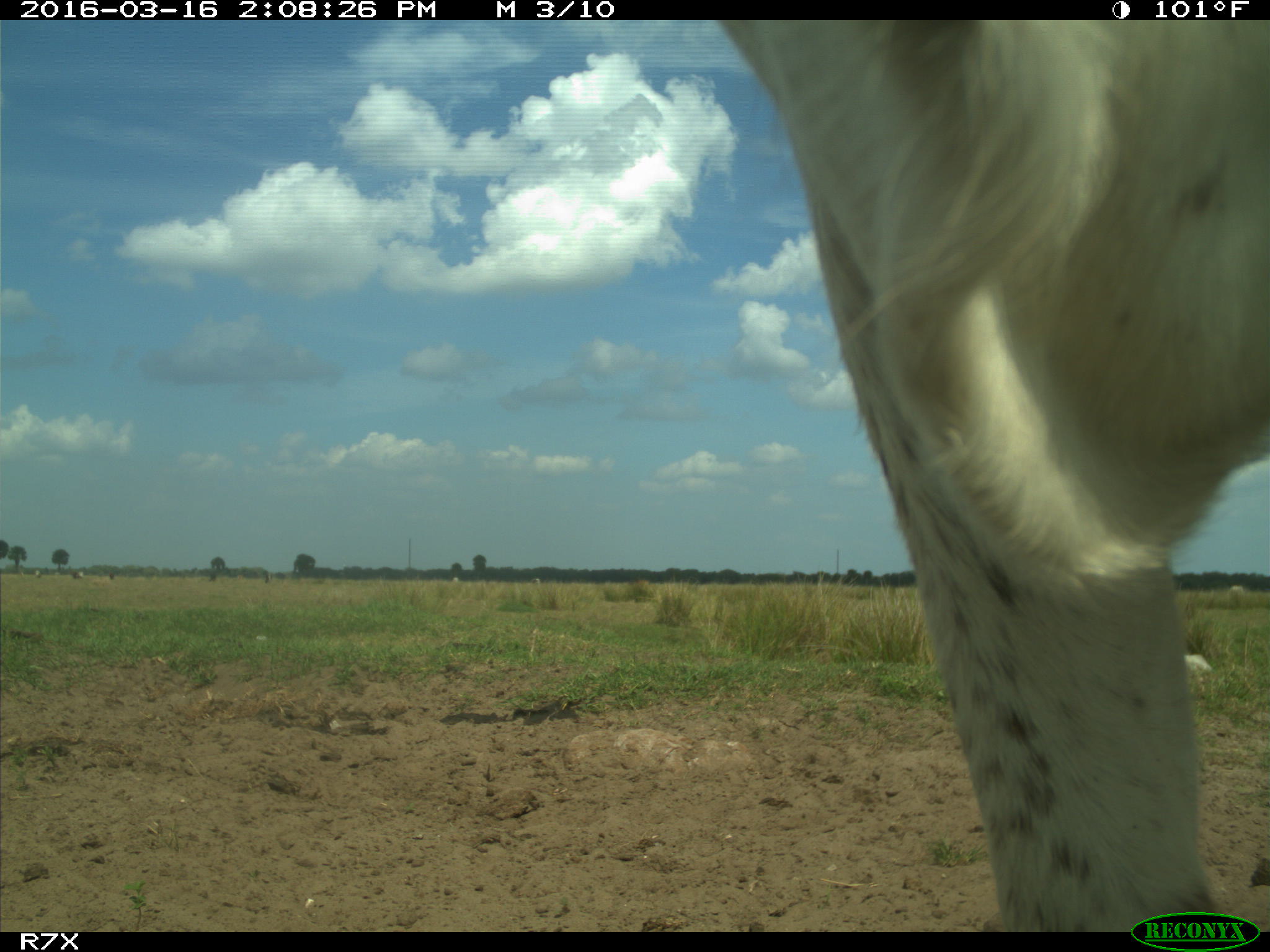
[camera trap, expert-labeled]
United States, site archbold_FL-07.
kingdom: Animalia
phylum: Chordata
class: Mammalia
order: Artiodactyla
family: Bovidae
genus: Bos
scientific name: Bos taurus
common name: domestic cow